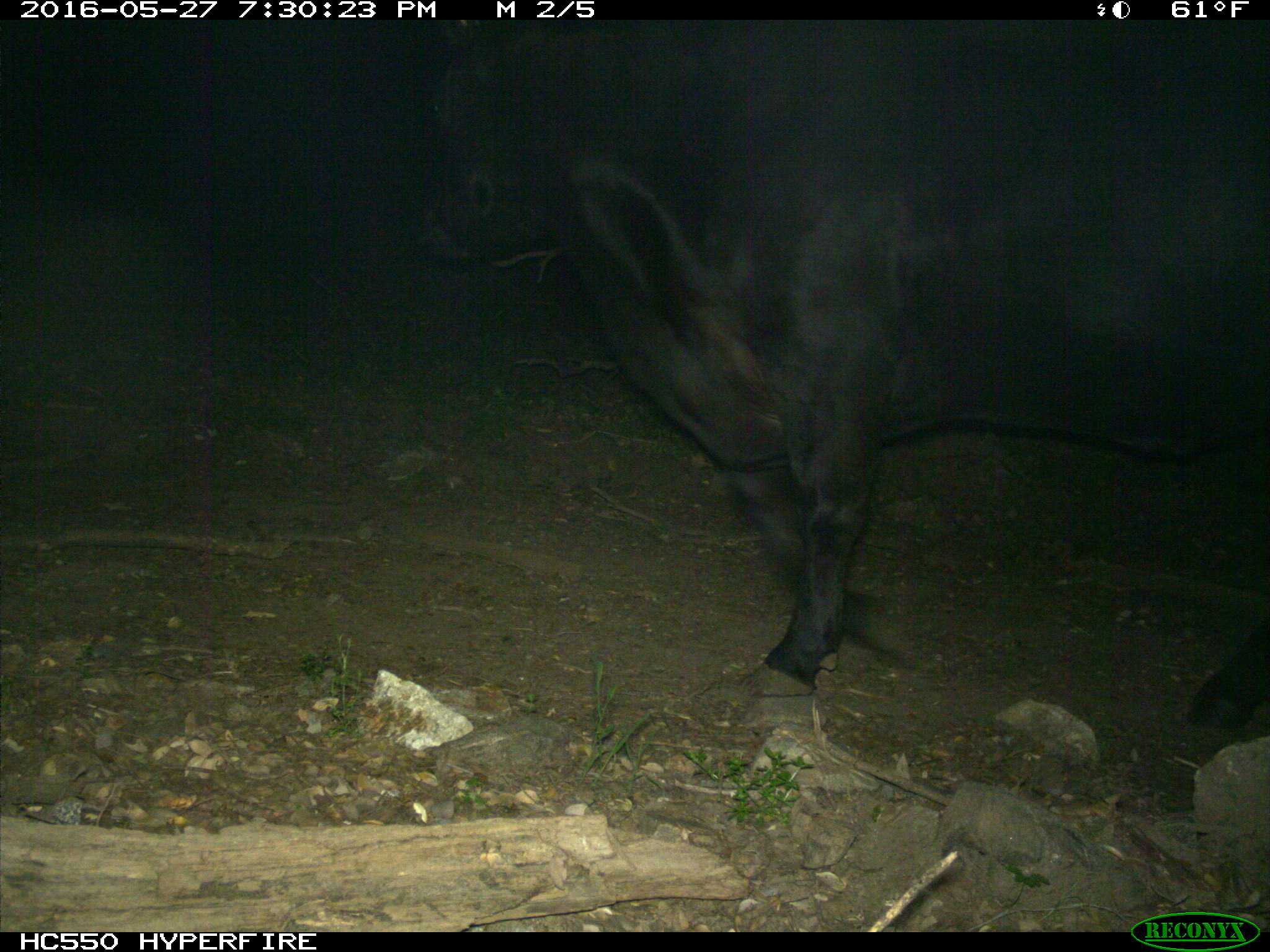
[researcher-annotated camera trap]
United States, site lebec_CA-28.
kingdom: Animalia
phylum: Chordata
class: Mammalia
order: Artiodactyla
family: Bovidae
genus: Bos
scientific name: Bos taurus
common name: domestic cow